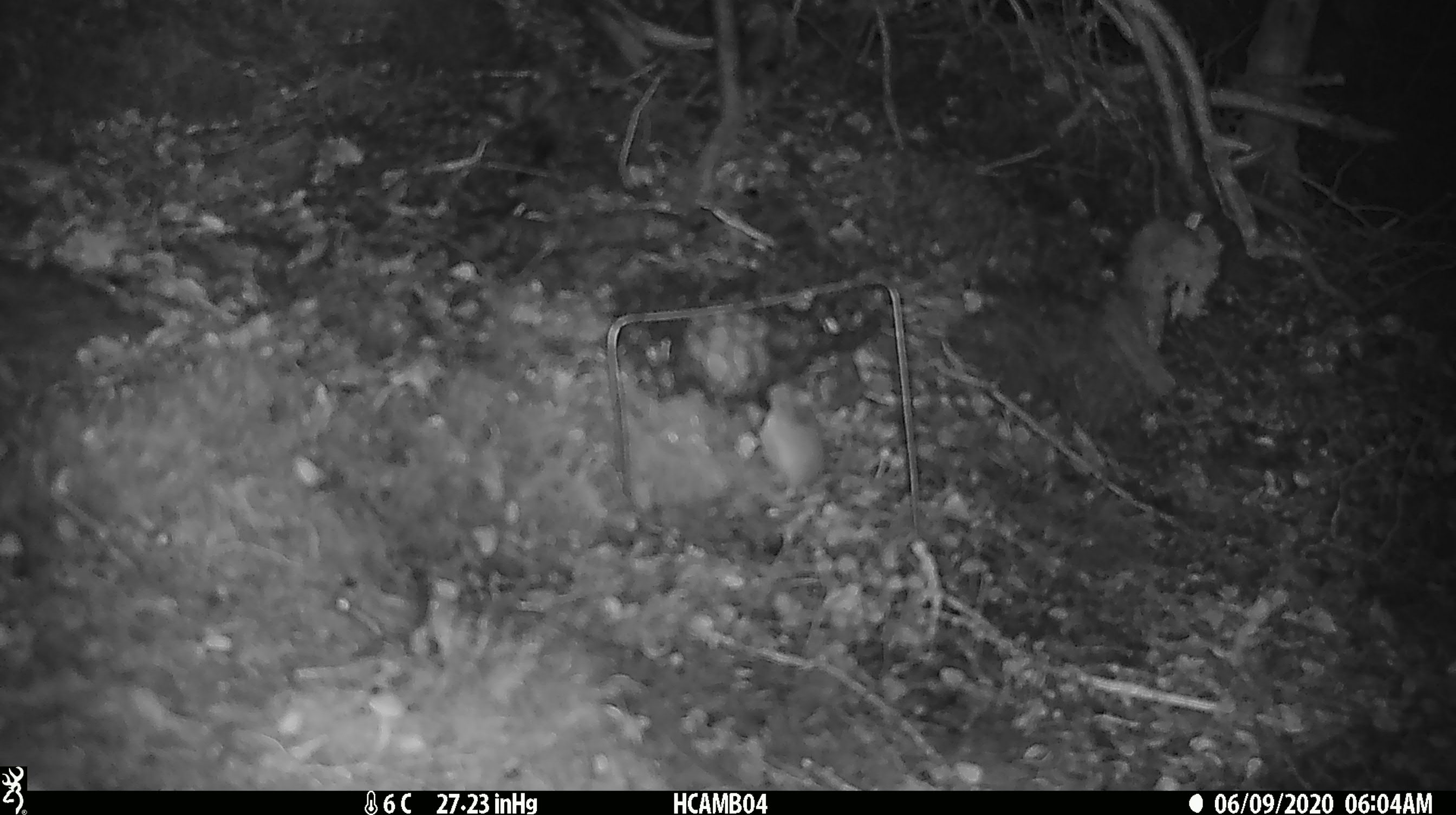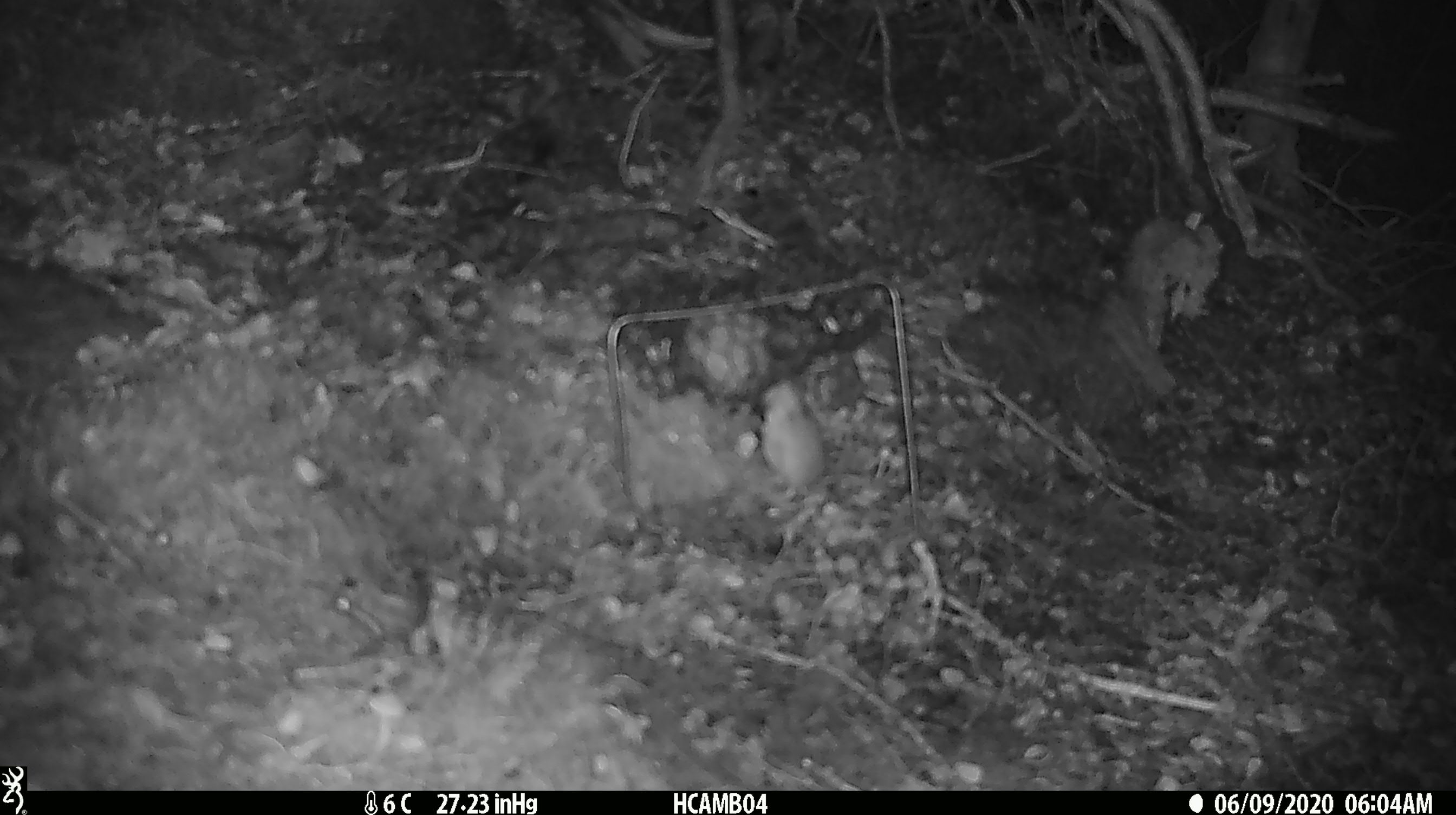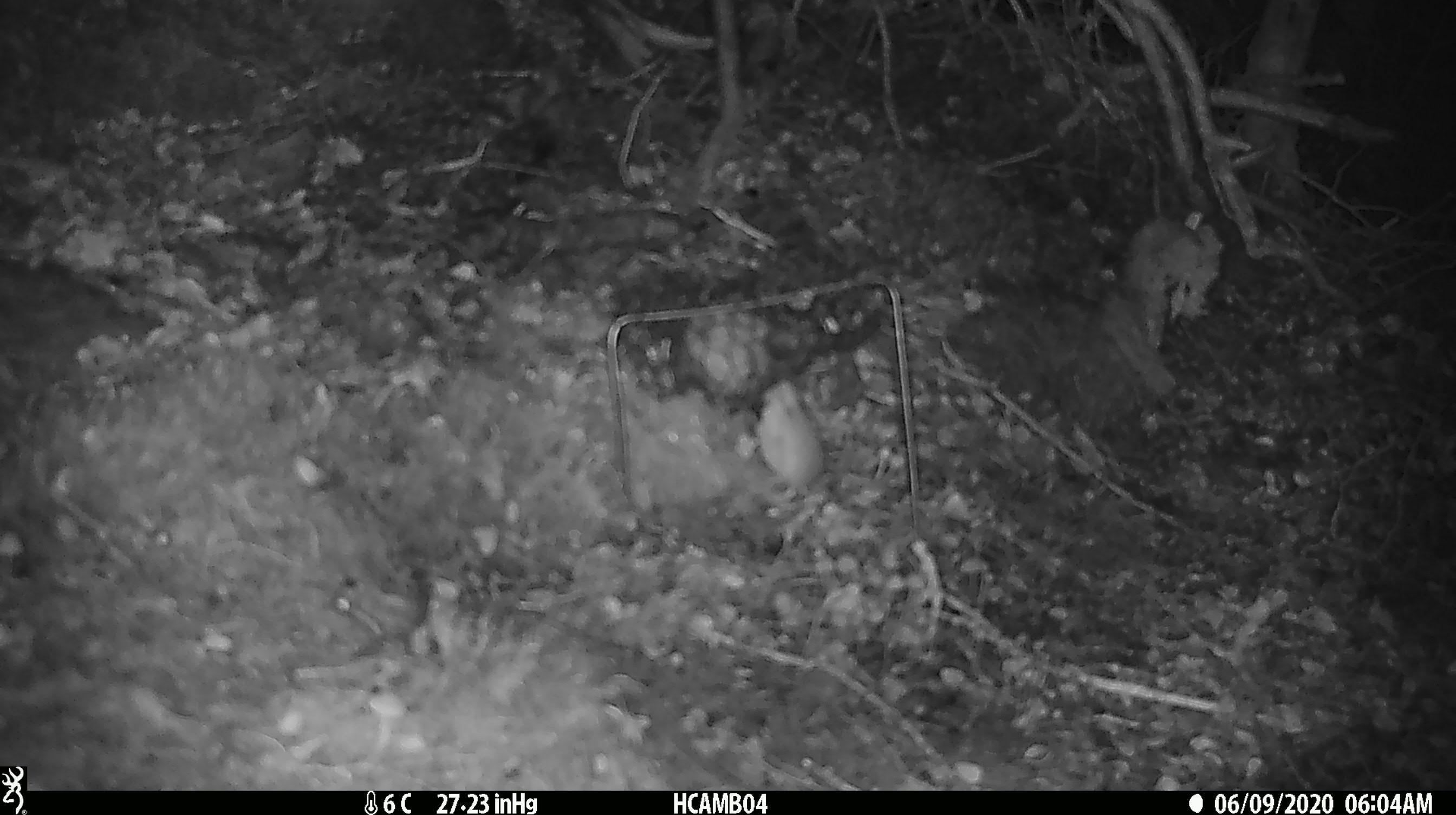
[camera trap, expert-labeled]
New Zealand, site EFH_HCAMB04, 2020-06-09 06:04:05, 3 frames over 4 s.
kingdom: Animalia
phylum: Chordata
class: Mammalia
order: Rodentia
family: Muridae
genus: Mus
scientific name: Mus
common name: mouse